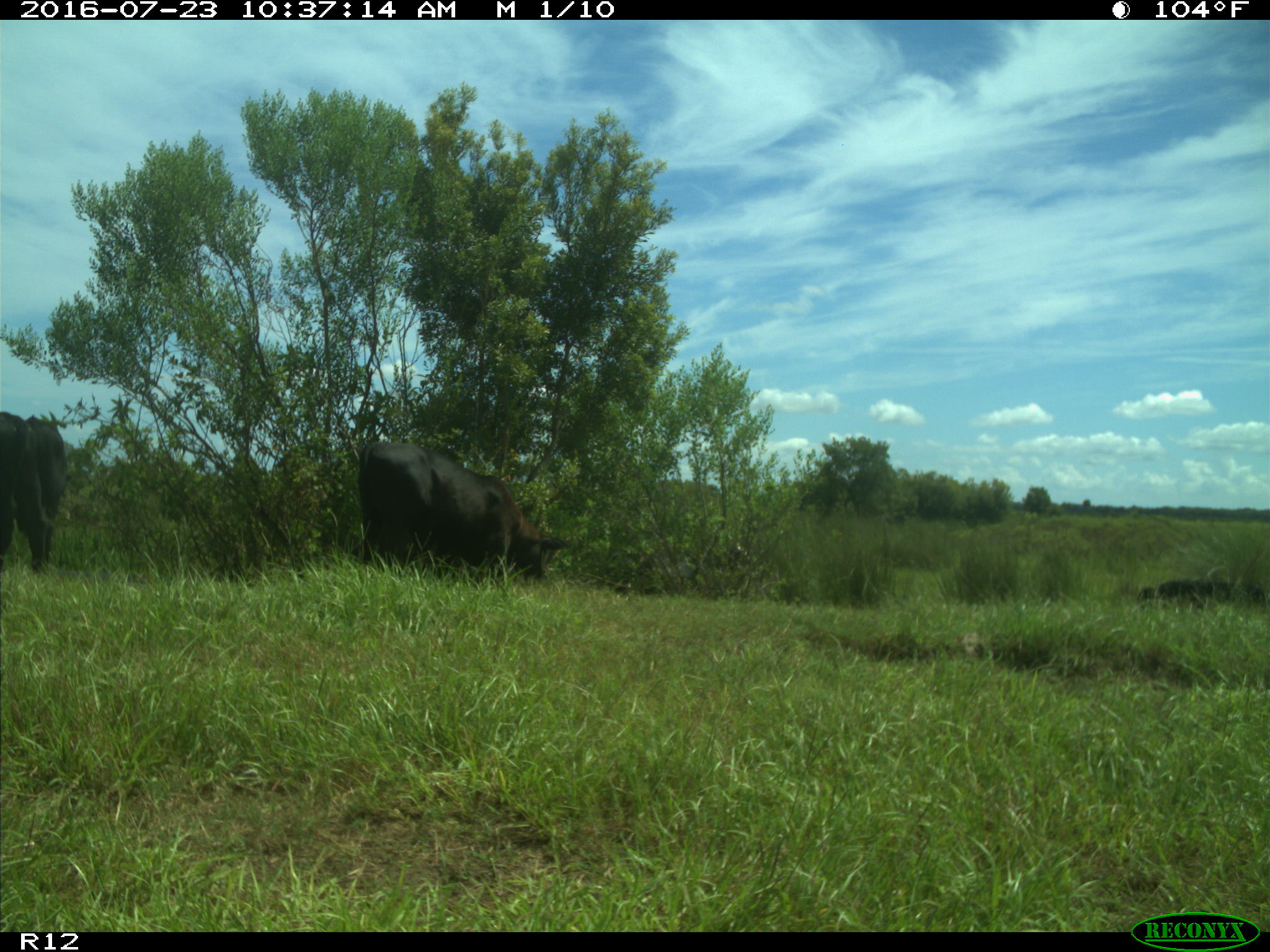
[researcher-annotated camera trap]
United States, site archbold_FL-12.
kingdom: Animalia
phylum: Chordata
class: Mammalia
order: Artiodactyla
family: Bovidae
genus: Bos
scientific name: Bos taurus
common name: domestic cow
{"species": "Bos taurus (domestic cow)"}